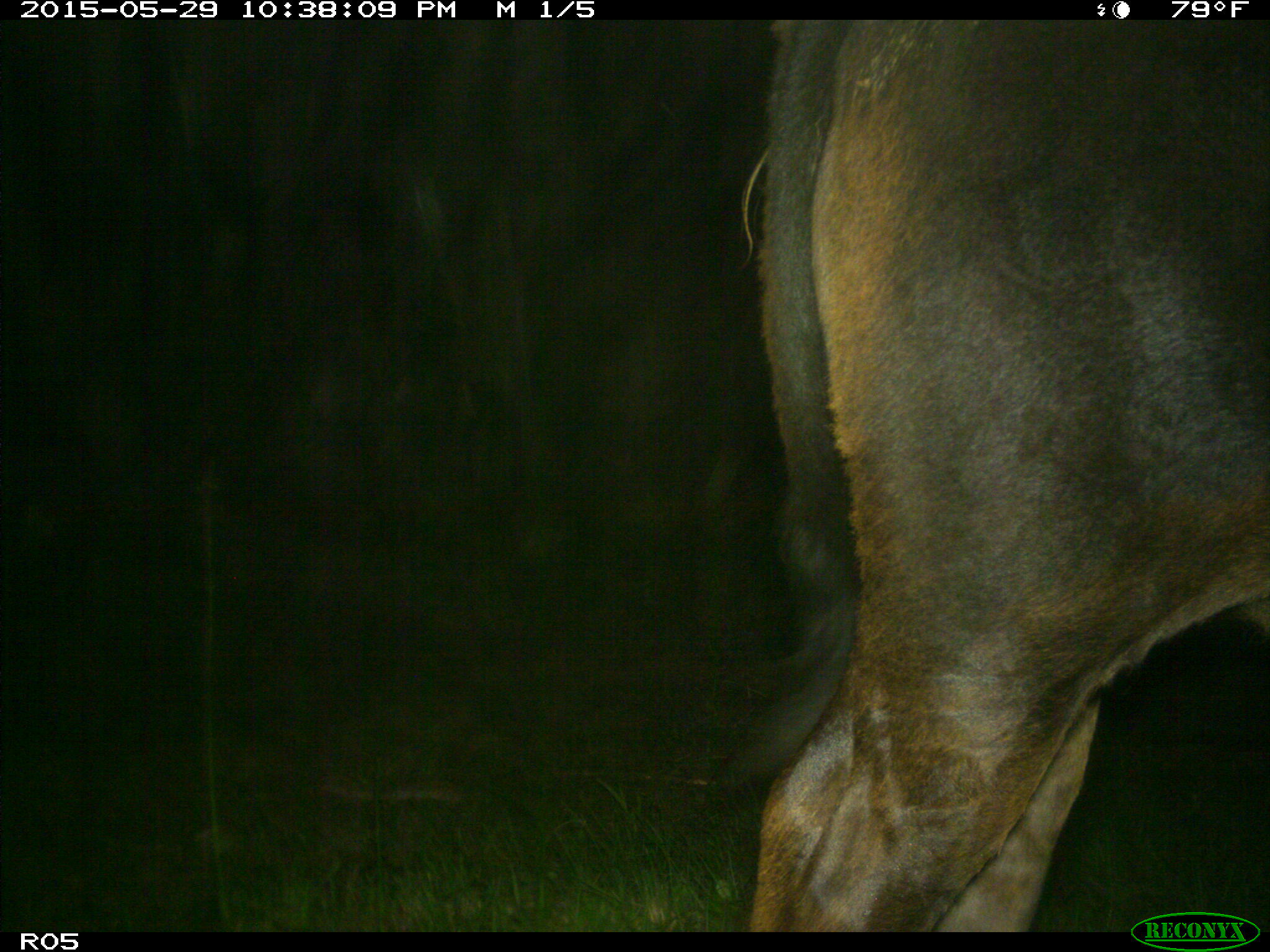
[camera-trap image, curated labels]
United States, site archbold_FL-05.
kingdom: Animalia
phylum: Chordata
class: Mammalia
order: Artiodactyla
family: Bovidae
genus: Bos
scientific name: Bos taurus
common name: domestic cow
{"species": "Bos taurus (domestic cow)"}